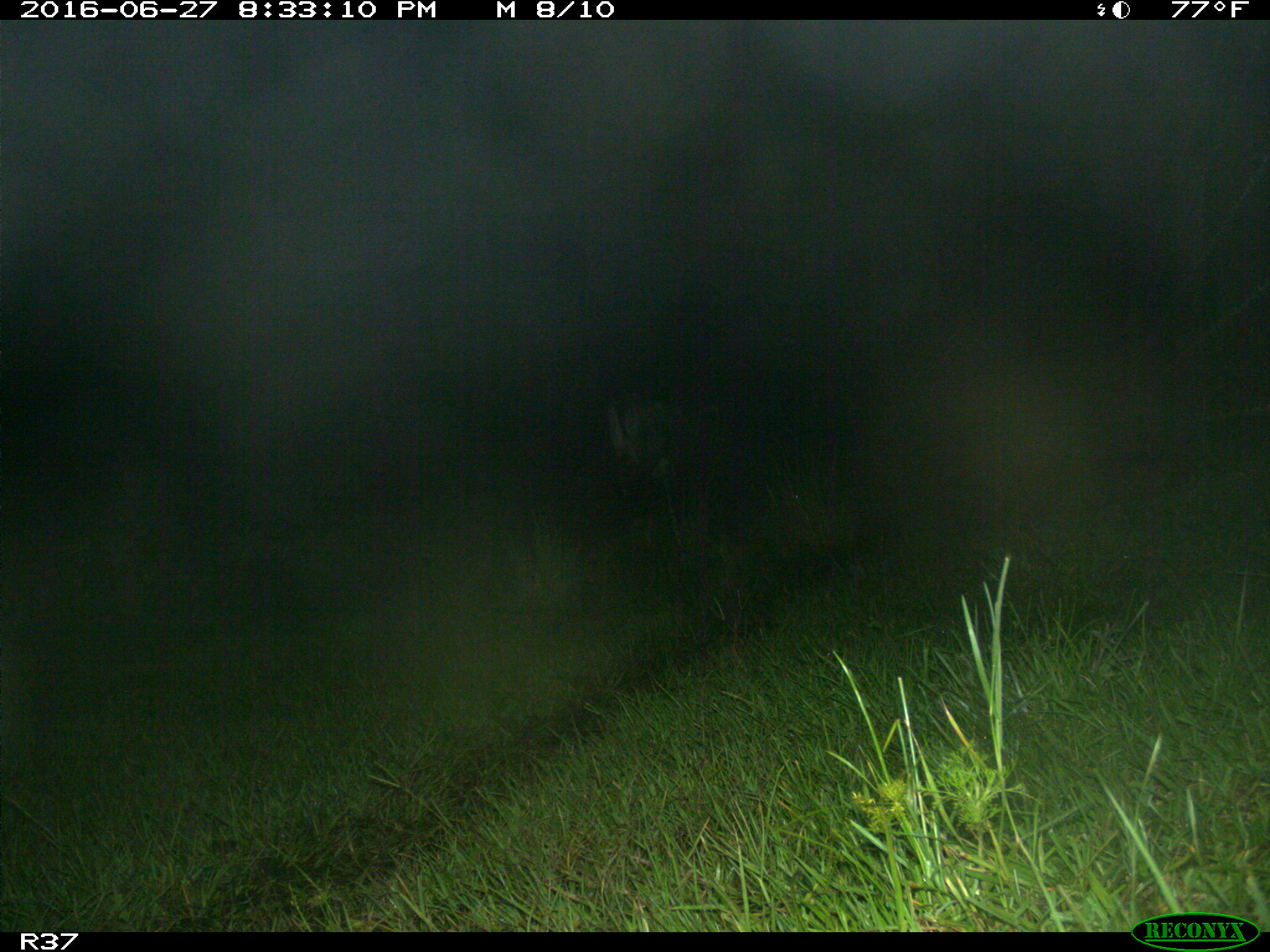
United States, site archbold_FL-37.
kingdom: Animalia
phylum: Chordata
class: Mammalia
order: Artiodactyla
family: Bovidae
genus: Bos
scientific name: Bos taurus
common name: domestic cow